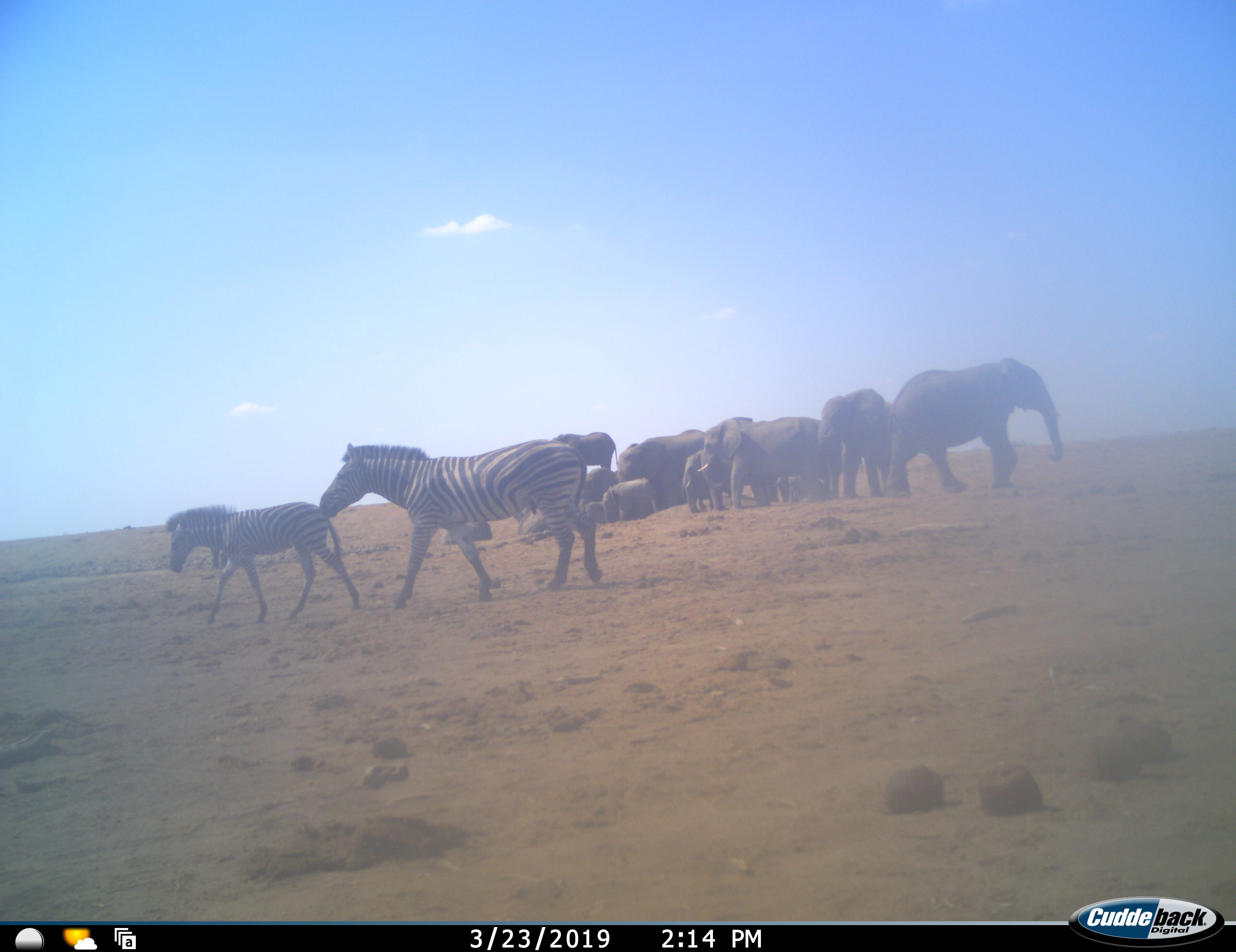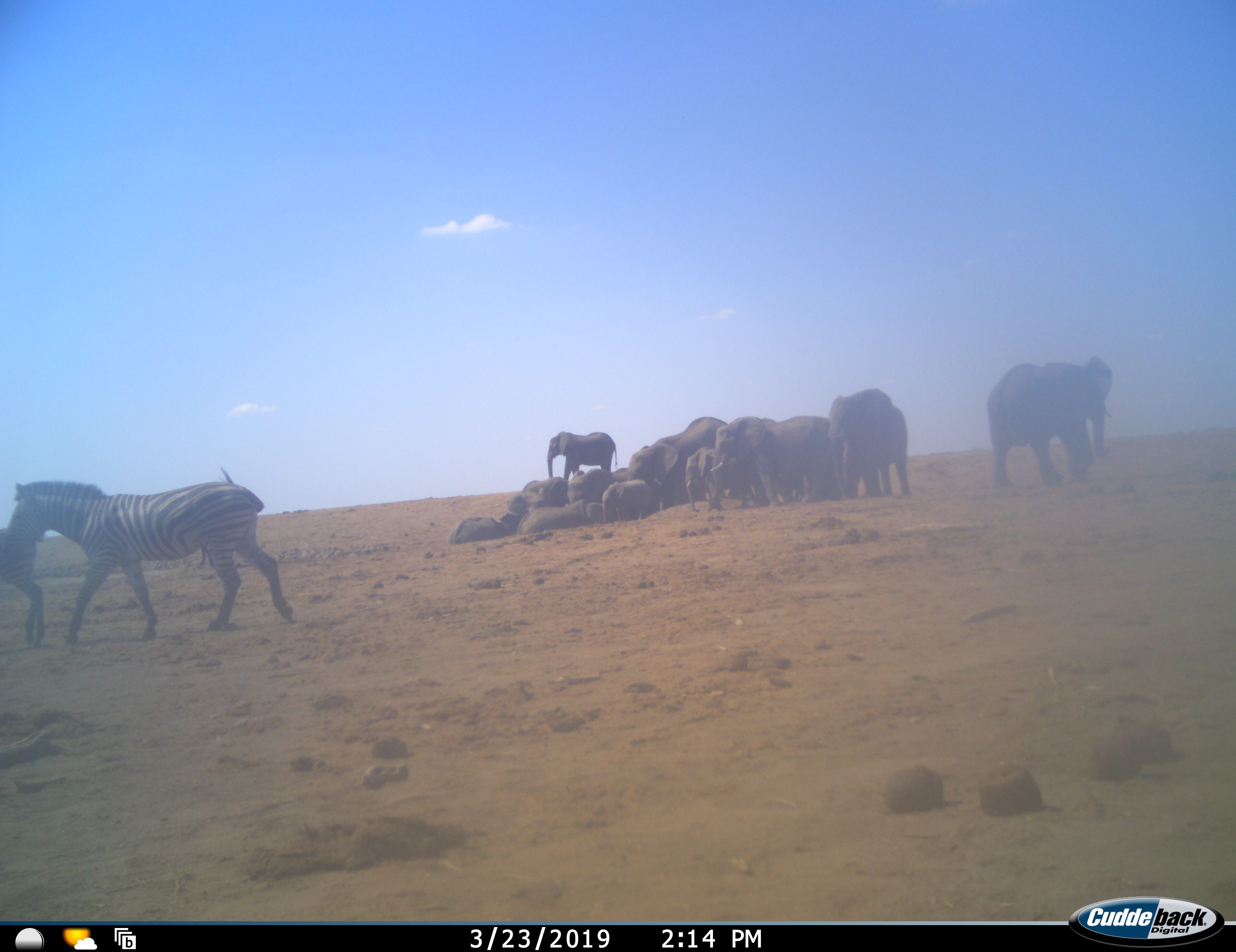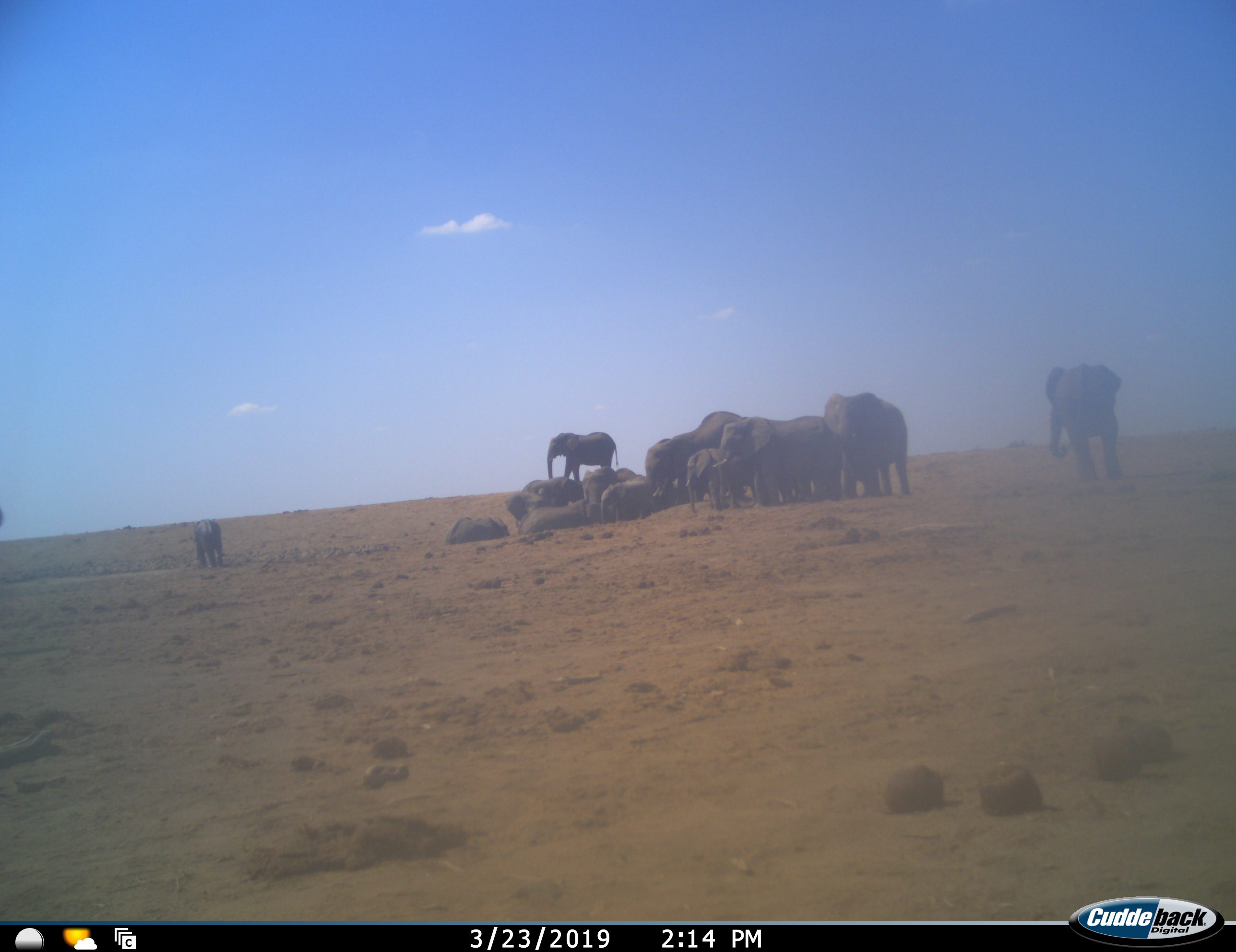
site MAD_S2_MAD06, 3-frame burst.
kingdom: Animalia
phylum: Chordata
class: Mammalia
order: Proboscidea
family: Elephantidae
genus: Loxodonta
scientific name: Loxodonta africana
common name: african bush elephant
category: elephant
Elephant (african bush elephant) (Loxodonta africana), count 10. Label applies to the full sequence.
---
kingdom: Animalia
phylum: Chordata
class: Mammalia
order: Perissodactyla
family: Equidae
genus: Equus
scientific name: Equus quagga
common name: plains zebra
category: zebraplains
Zebraplains (plains zebra) (Equus quagga), count 2. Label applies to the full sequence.